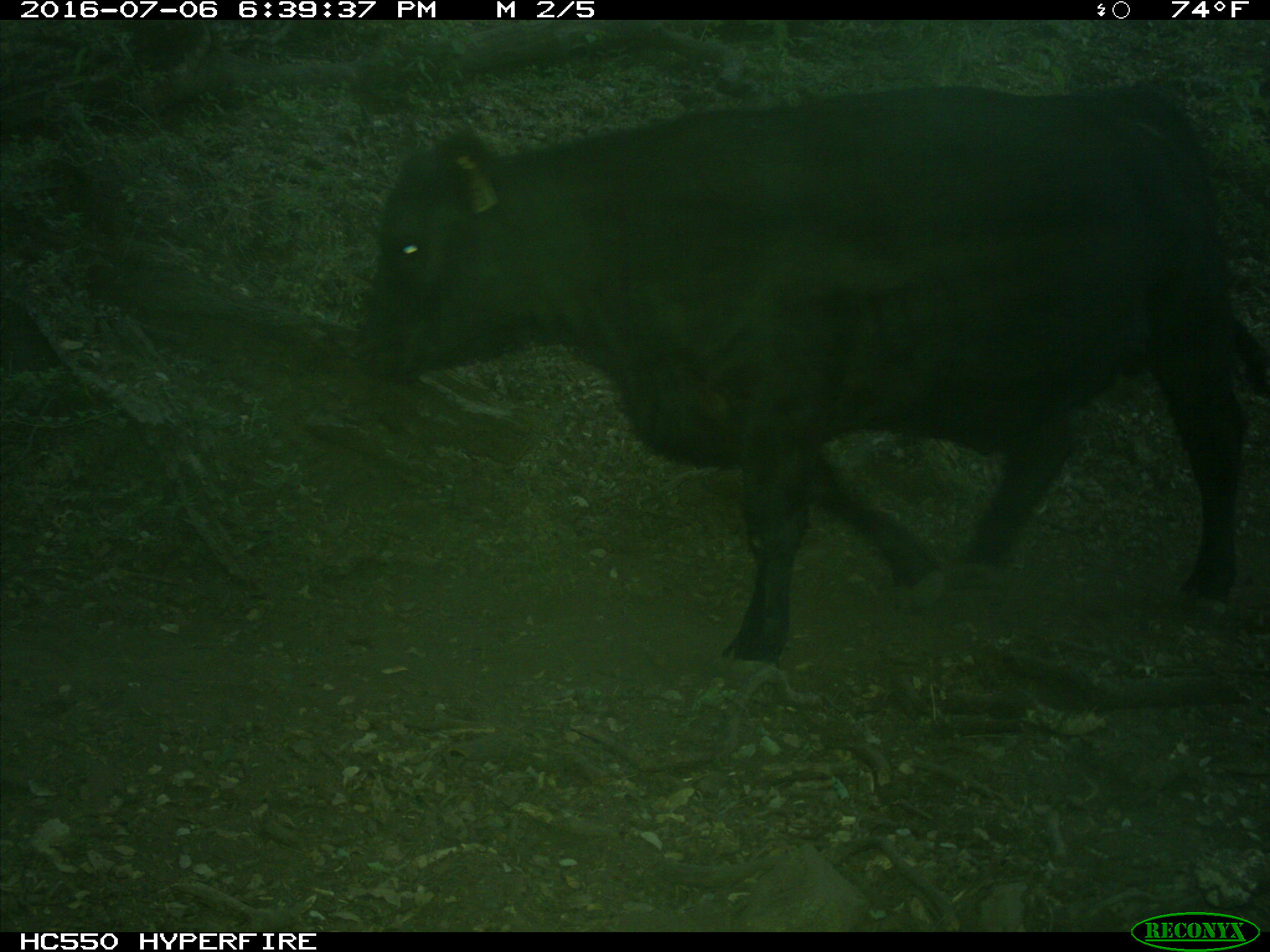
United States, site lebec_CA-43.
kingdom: Animalia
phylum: Chordata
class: Mammalia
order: Artiodactyla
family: Bovidae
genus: Bos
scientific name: Bos taurus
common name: domestic cow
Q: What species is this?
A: Bos taurus (domestic cow).